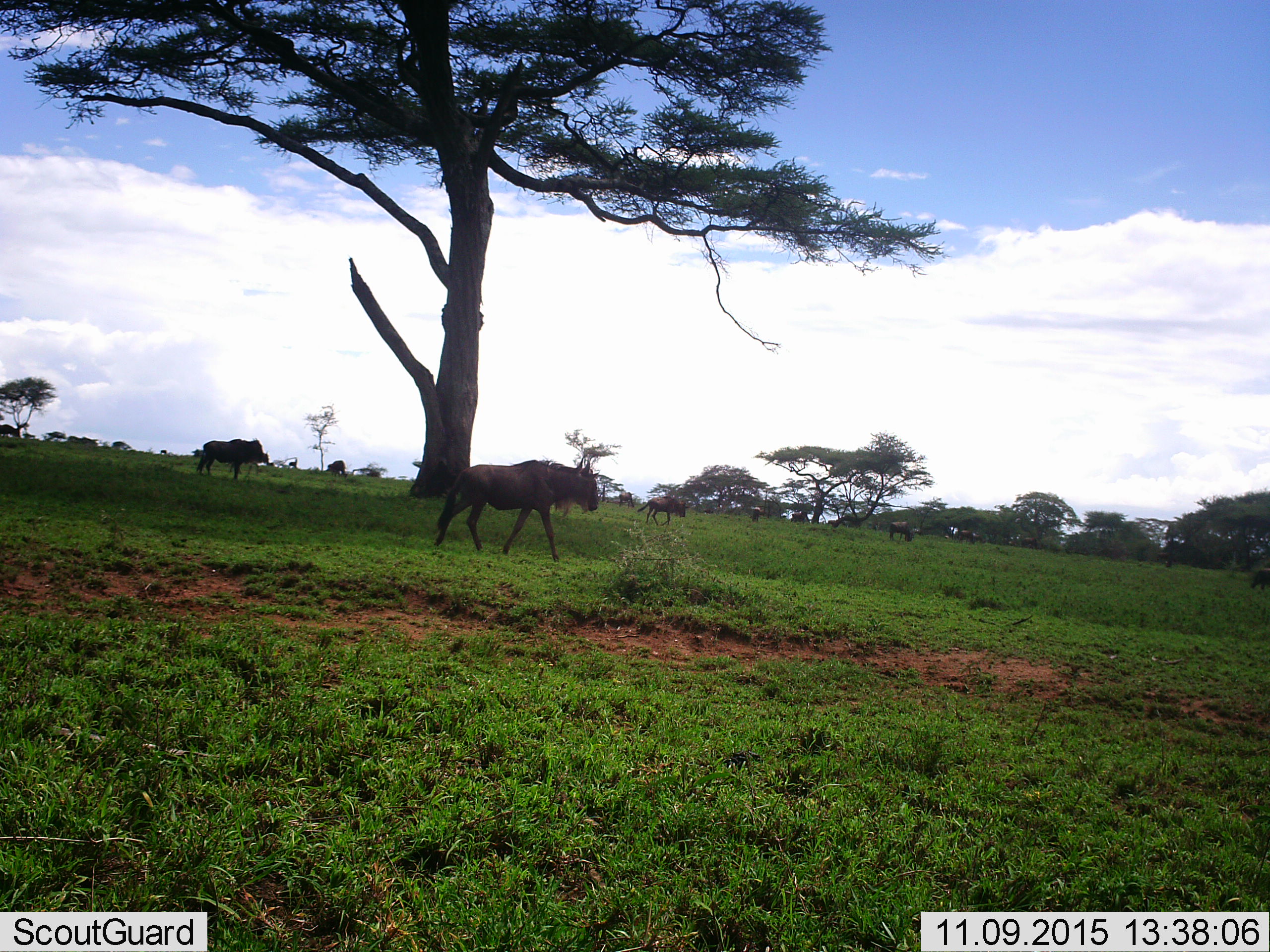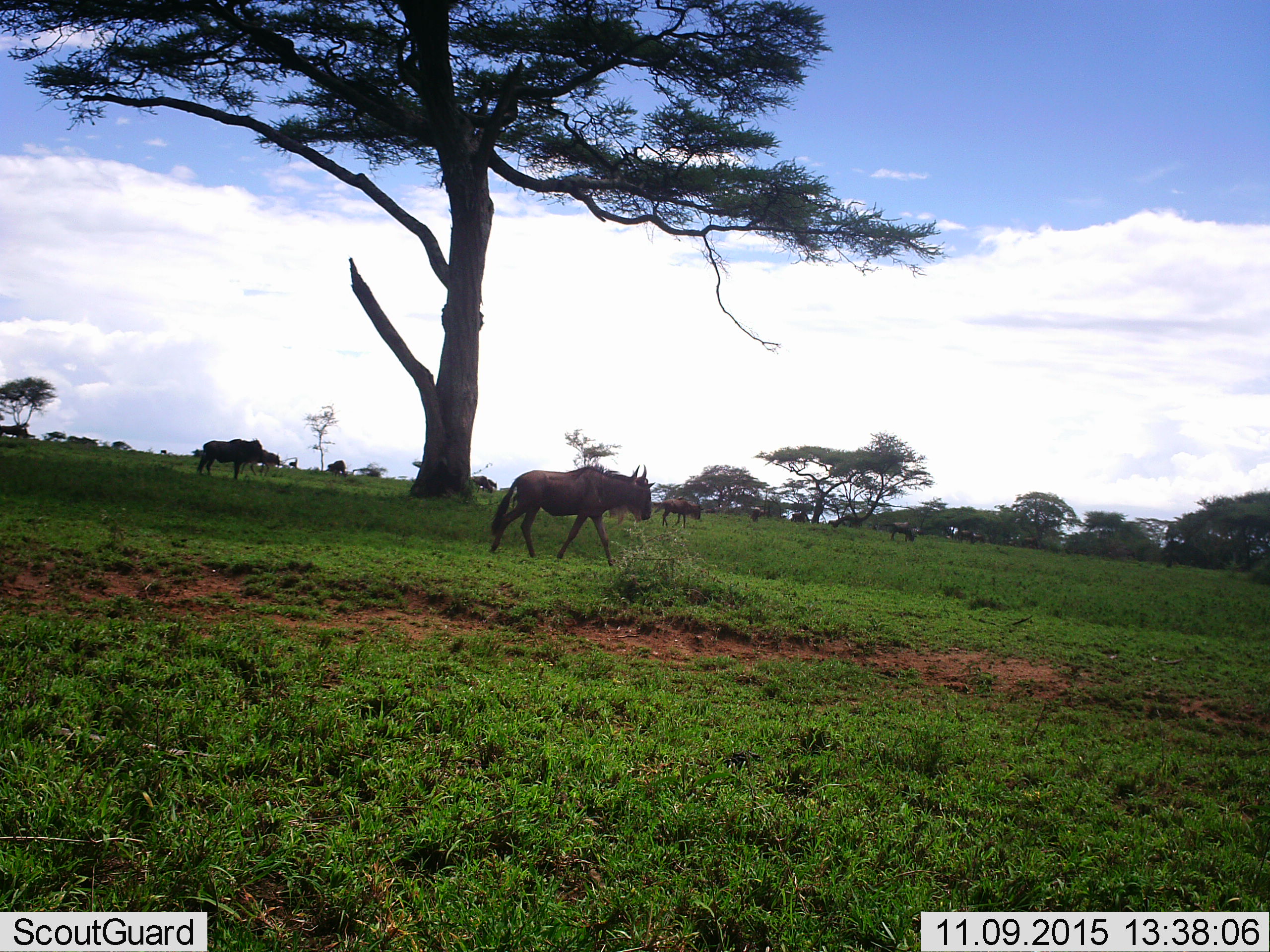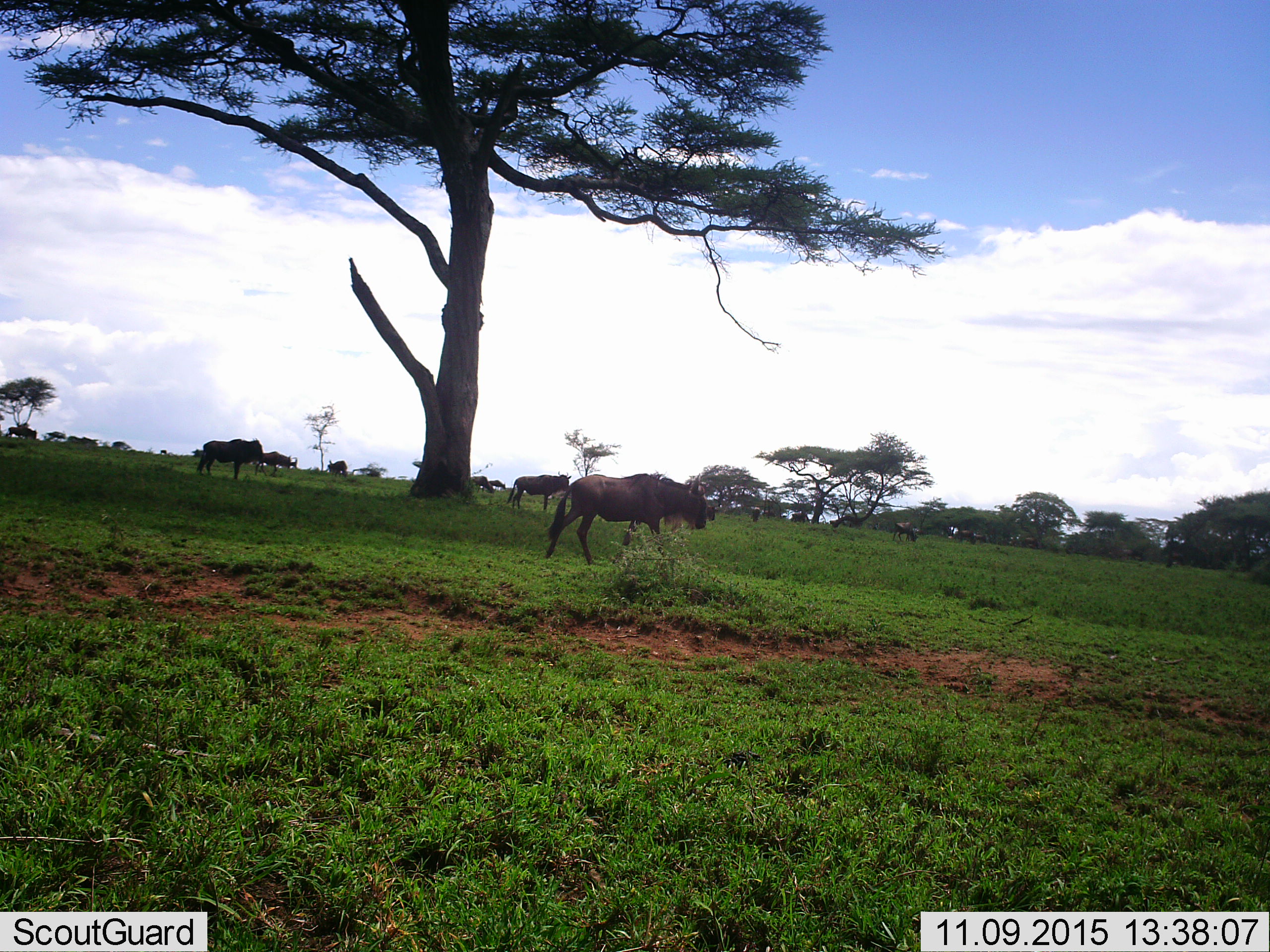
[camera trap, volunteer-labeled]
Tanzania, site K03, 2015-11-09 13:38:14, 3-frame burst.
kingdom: Animalia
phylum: Chordata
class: Mammalia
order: Artiodactyla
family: Bovidae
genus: Connochaetes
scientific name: Connochaetes taurinus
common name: blue wildebeest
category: wildebeest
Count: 11-50.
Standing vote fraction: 62%.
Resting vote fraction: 0%.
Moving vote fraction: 88%.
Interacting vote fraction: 0%.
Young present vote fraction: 0%.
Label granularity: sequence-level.